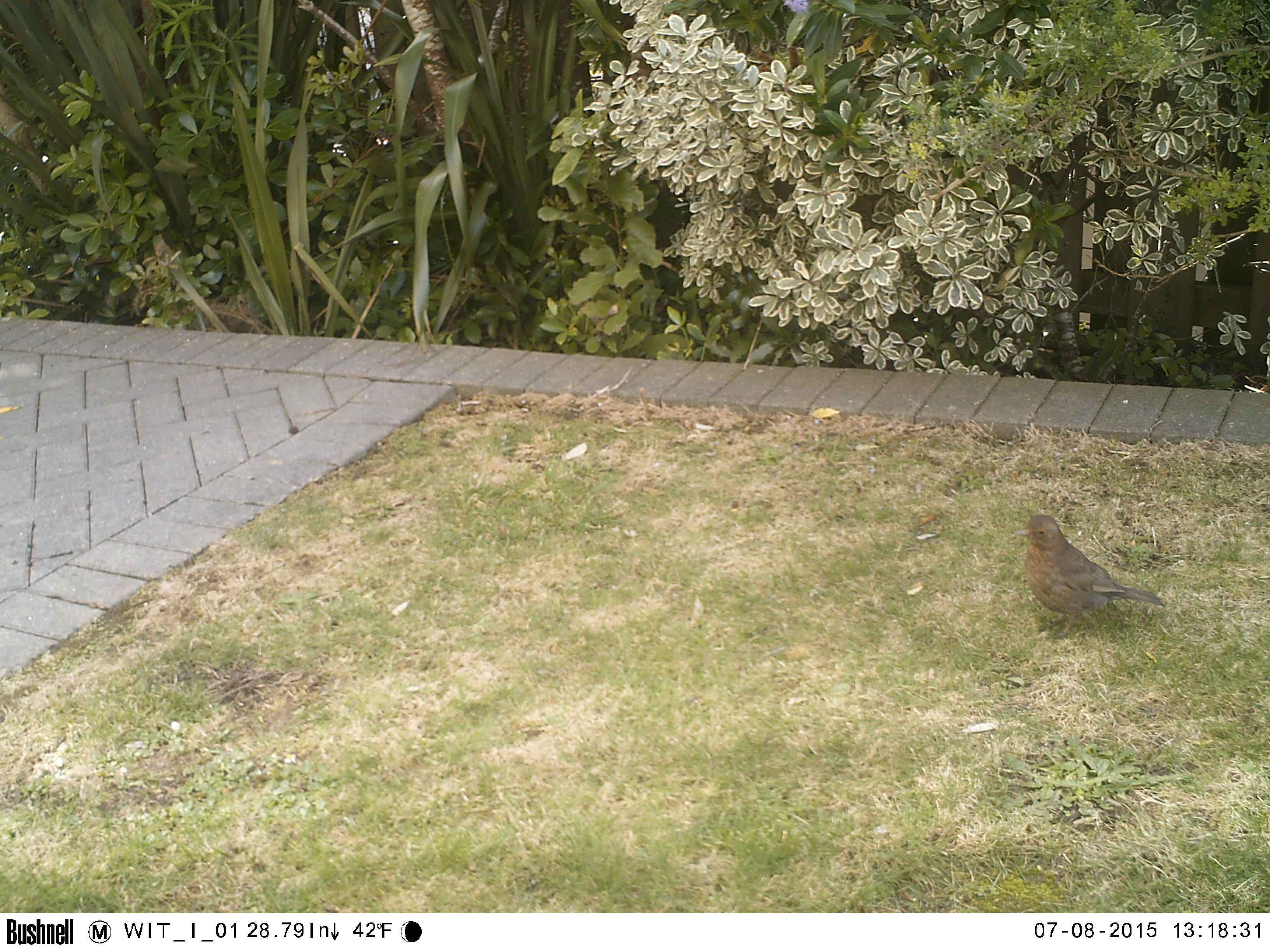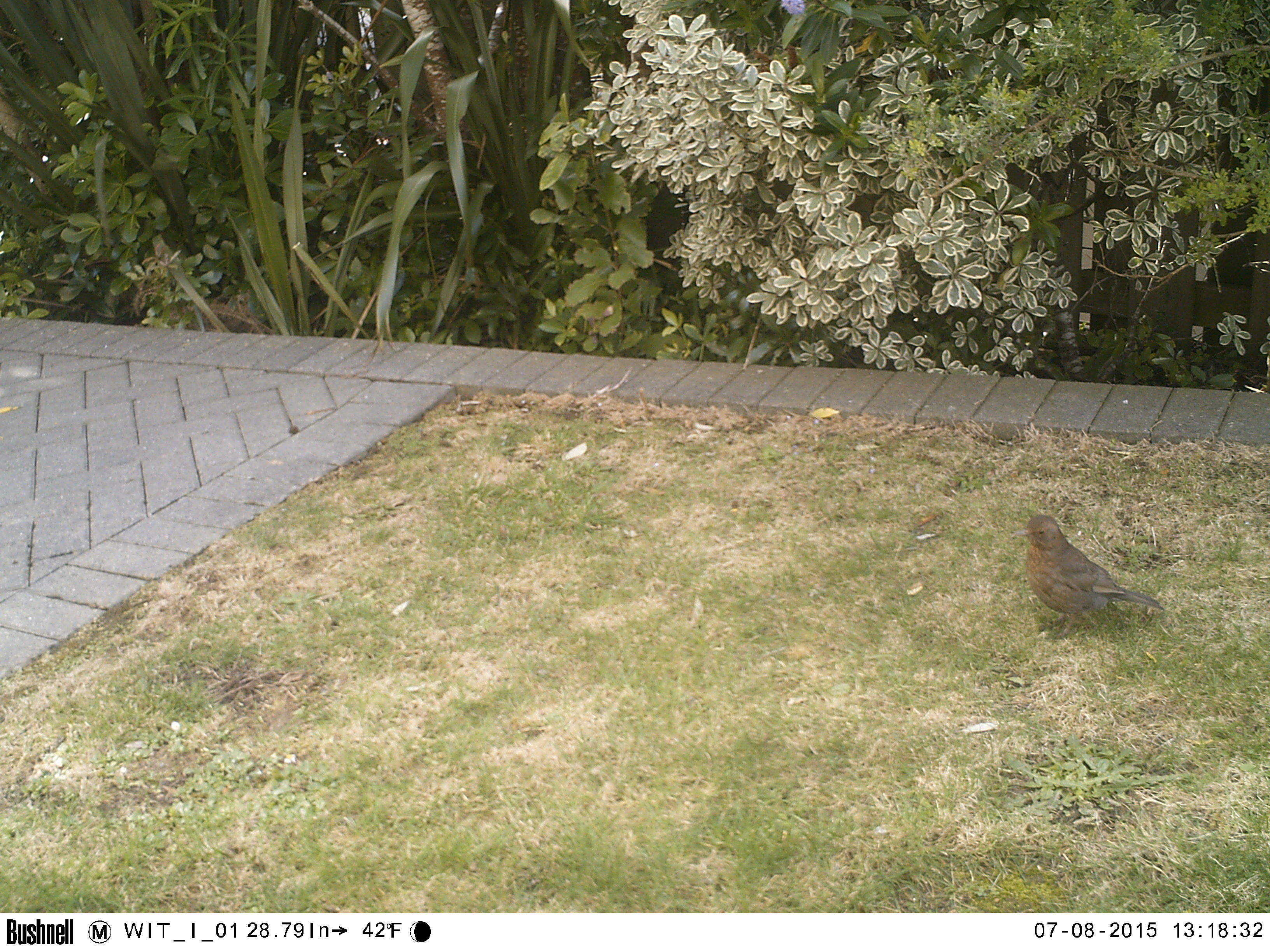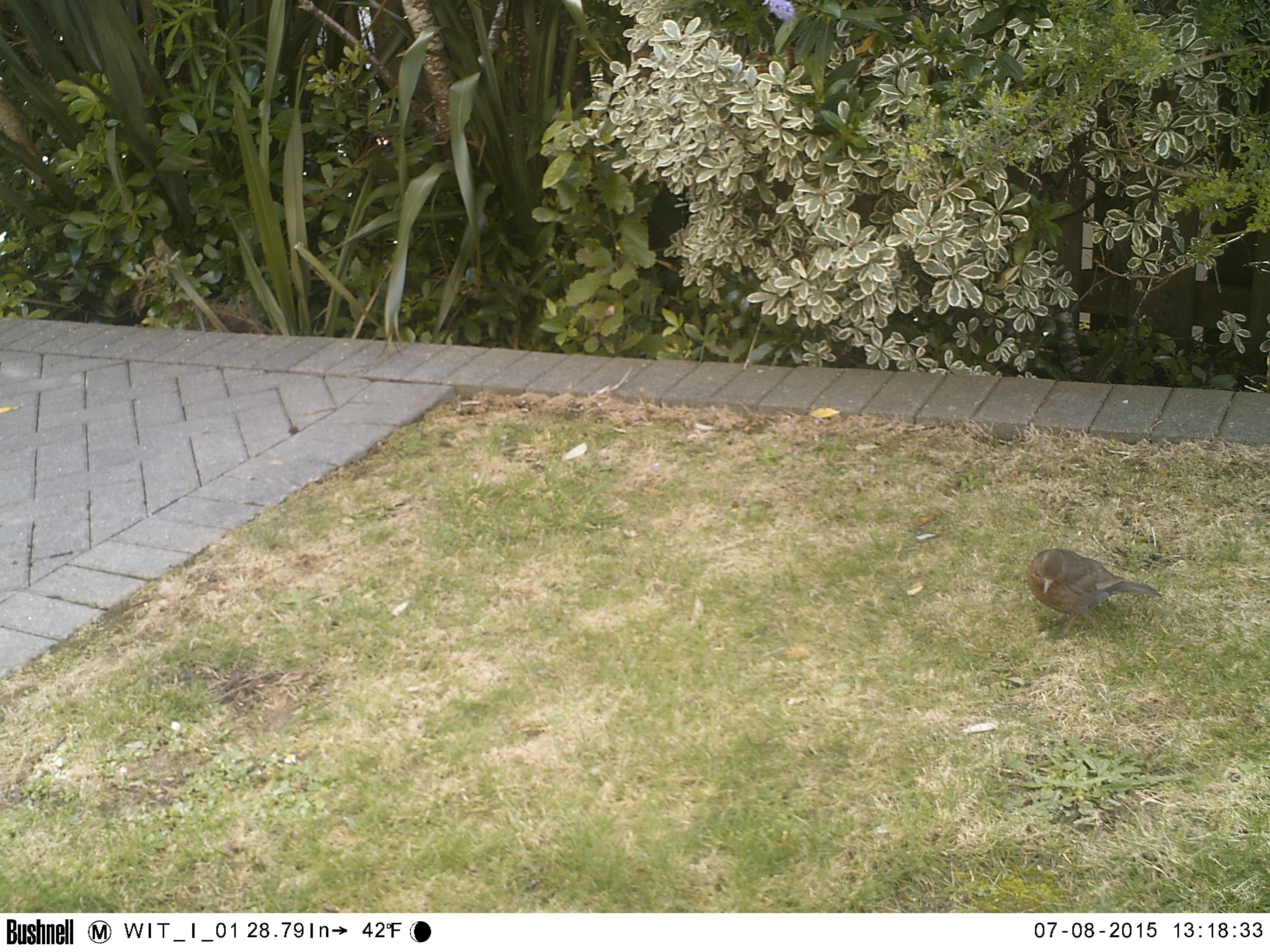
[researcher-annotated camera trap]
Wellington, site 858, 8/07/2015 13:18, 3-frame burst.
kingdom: Animalia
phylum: Chordata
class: Aves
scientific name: Aves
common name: bird